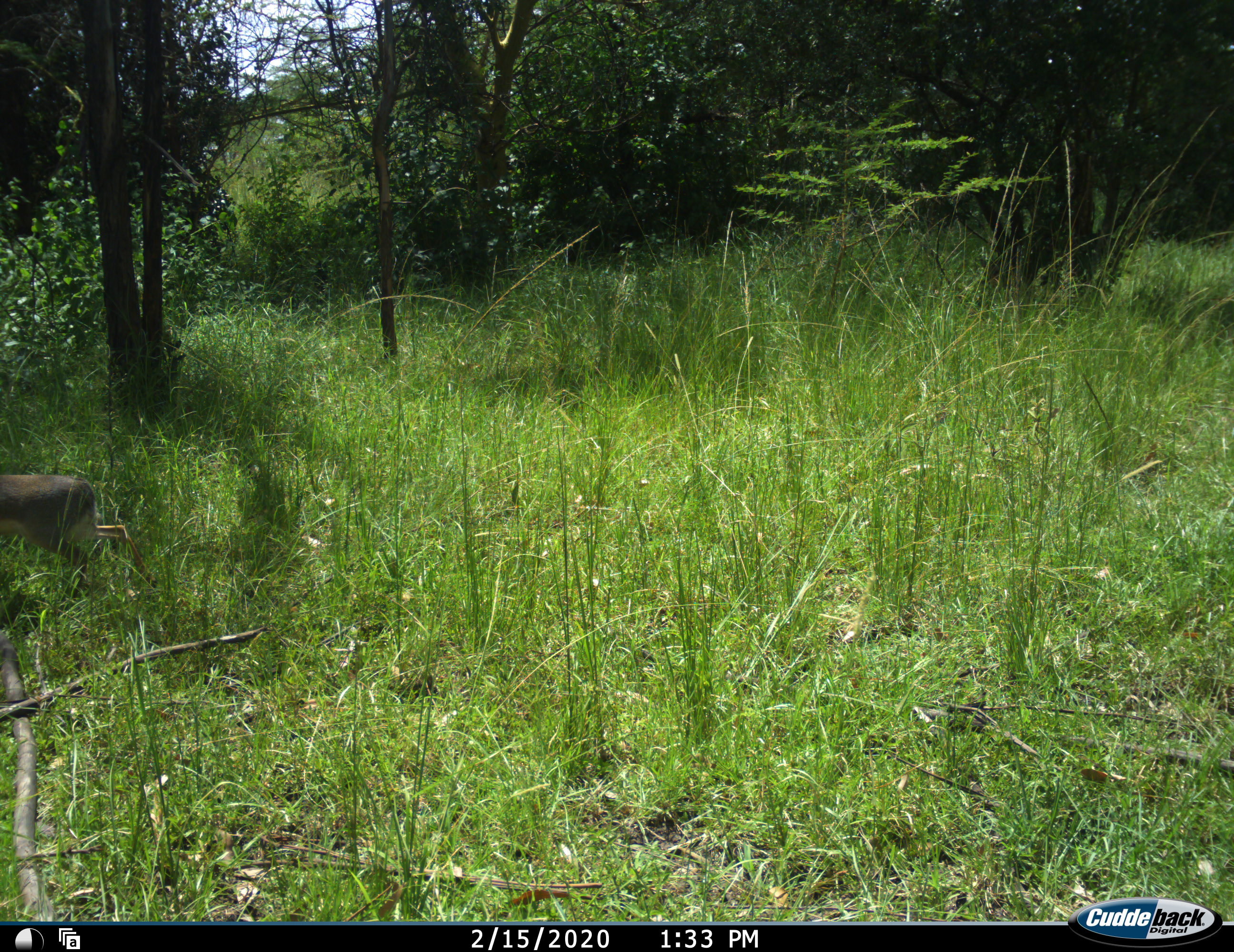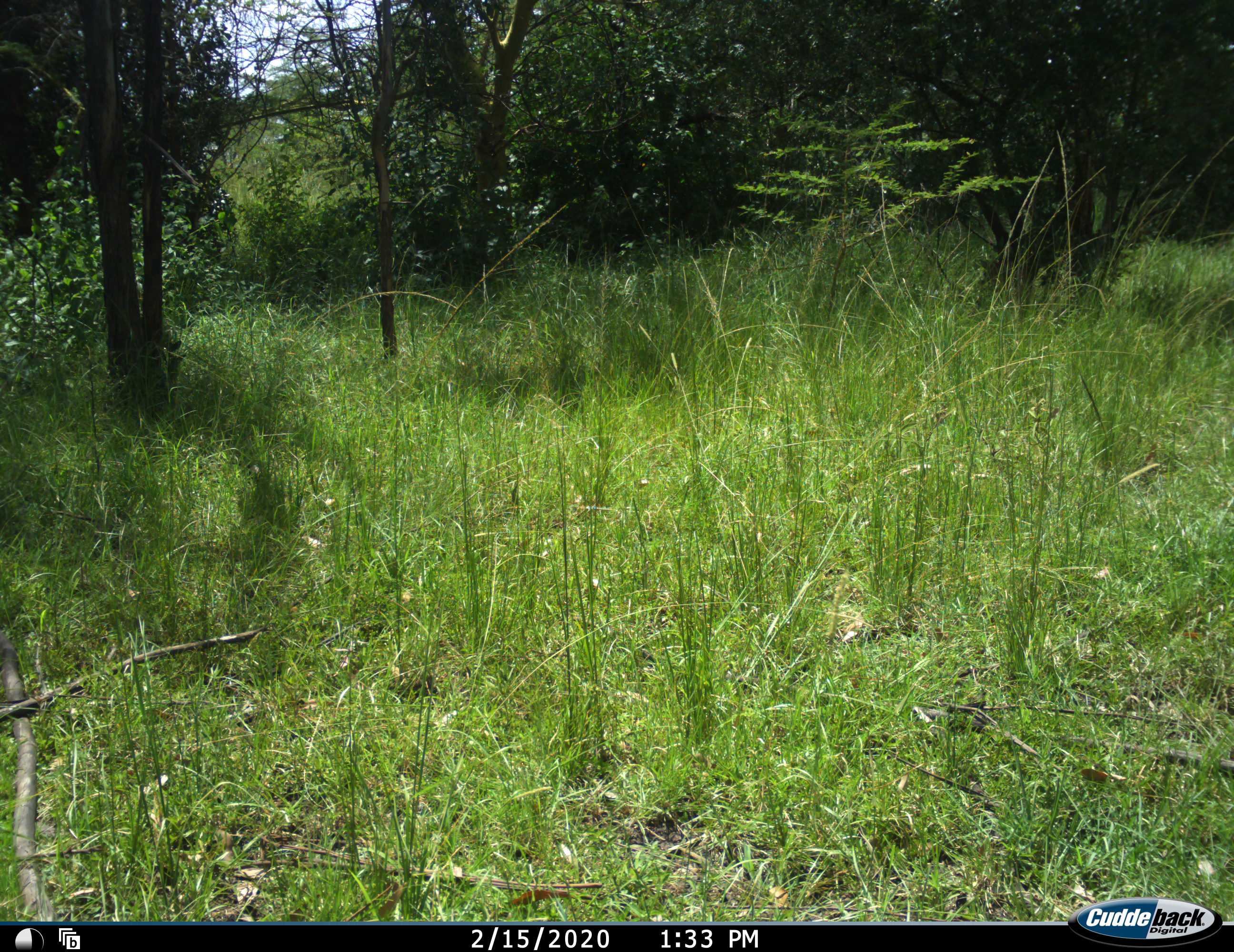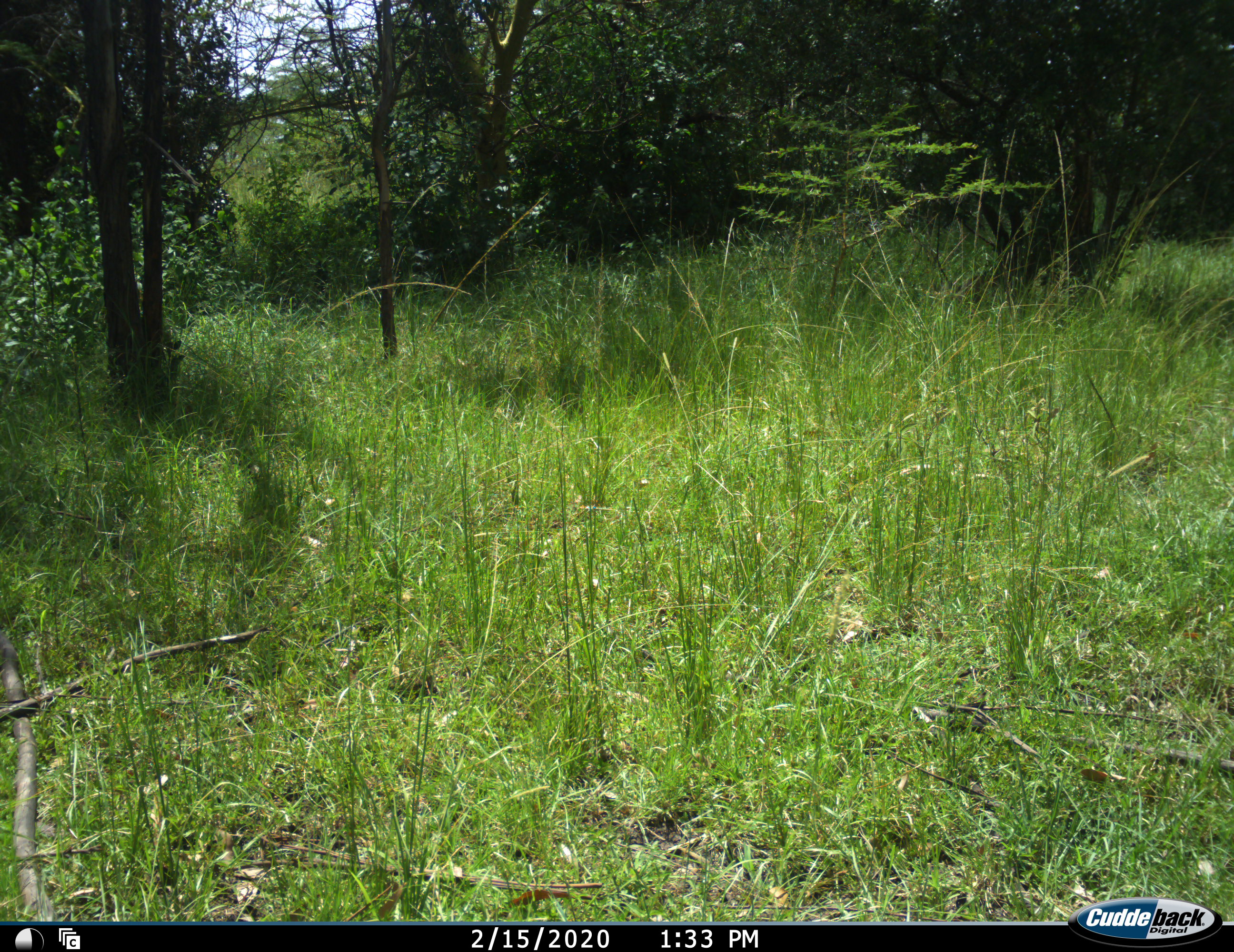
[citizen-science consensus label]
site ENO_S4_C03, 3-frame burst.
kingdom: Animalia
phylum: Chordata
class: Mammalia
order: Artiodactyla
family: Bovidae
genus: Madoqua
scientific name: Madoqua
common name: dik-dik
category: dikdik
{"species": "dikdik (dik-dik) (Madoqua)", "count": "1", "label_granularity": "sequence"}